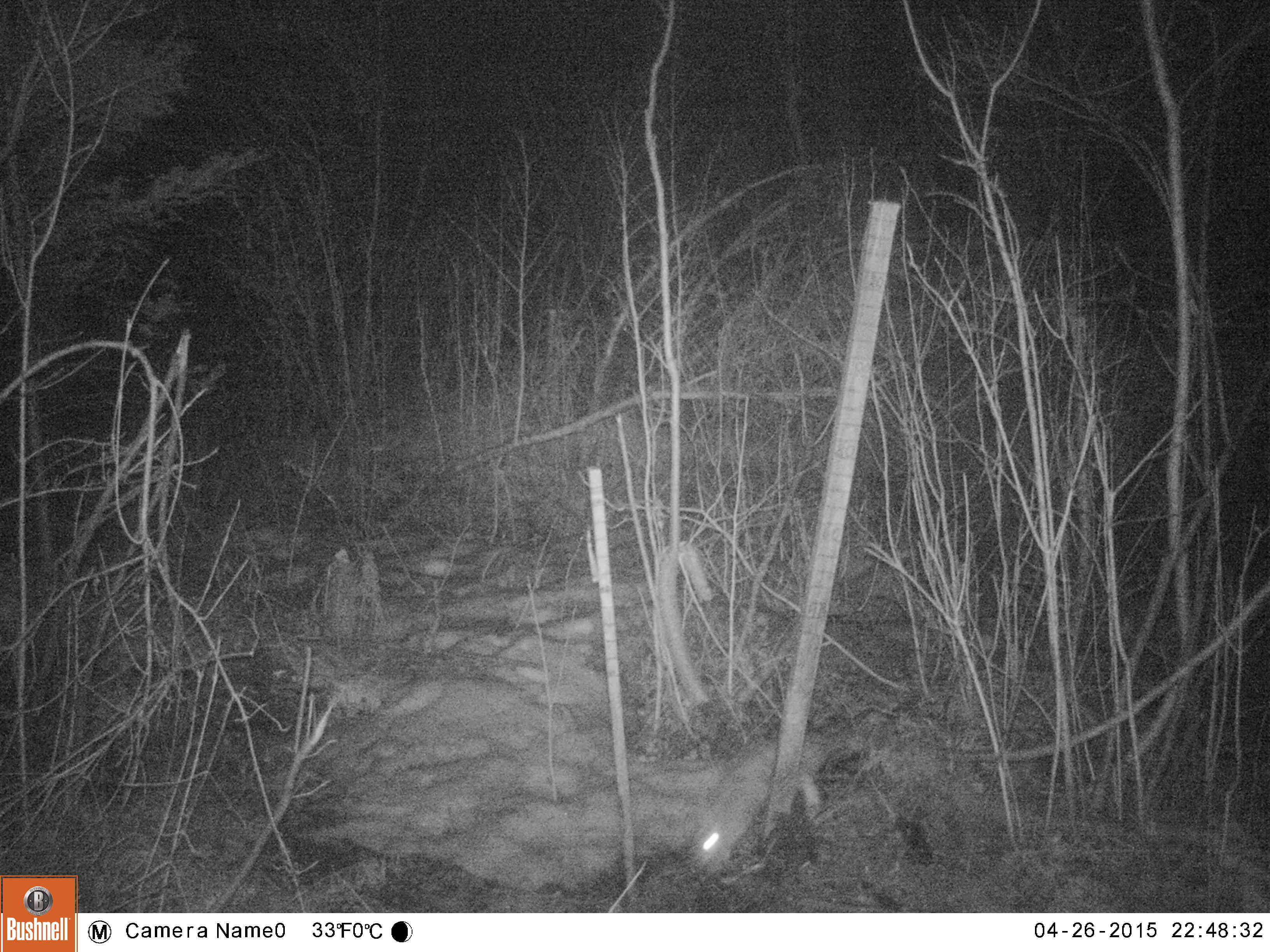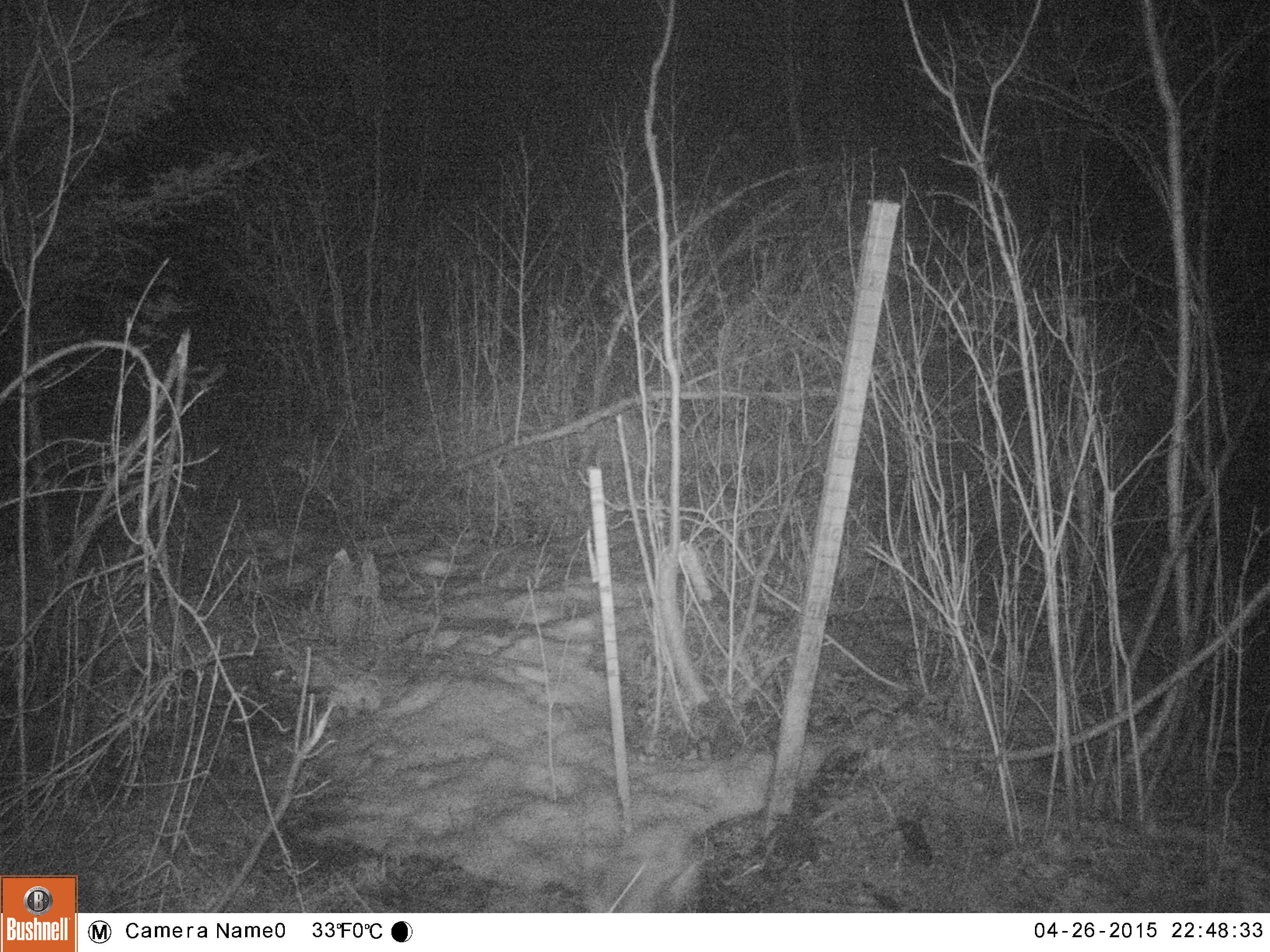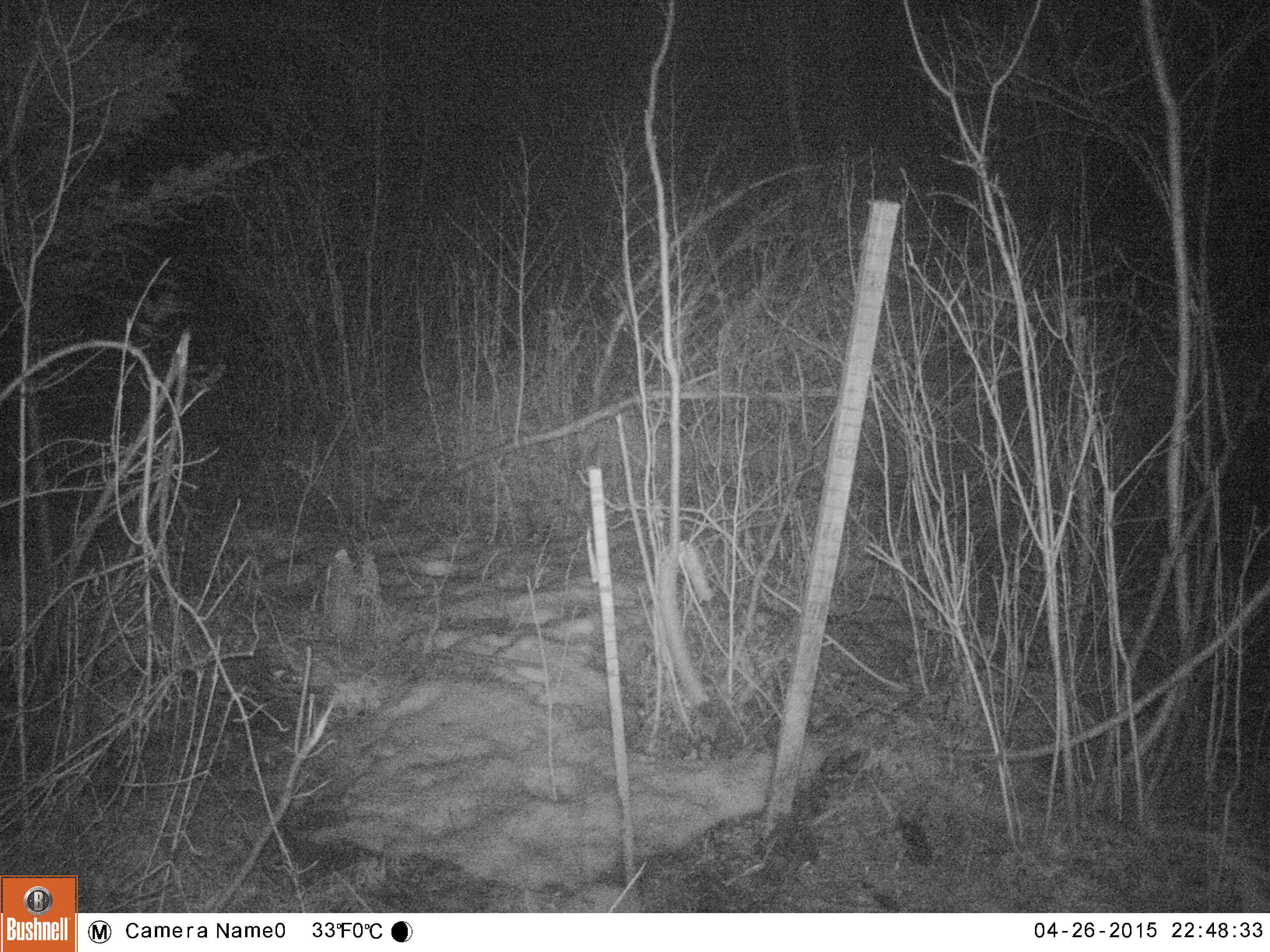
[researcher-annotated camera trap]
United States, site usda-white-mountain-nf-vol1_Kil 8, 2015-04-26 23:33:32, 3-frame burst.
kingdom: Animalia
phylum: Chordata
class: Mammalia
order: Lagomorpha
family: Leporidae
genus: Lepus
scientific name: Lepus americanus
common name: snowshoe hare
Snowshoe hare (Lepus americanus).